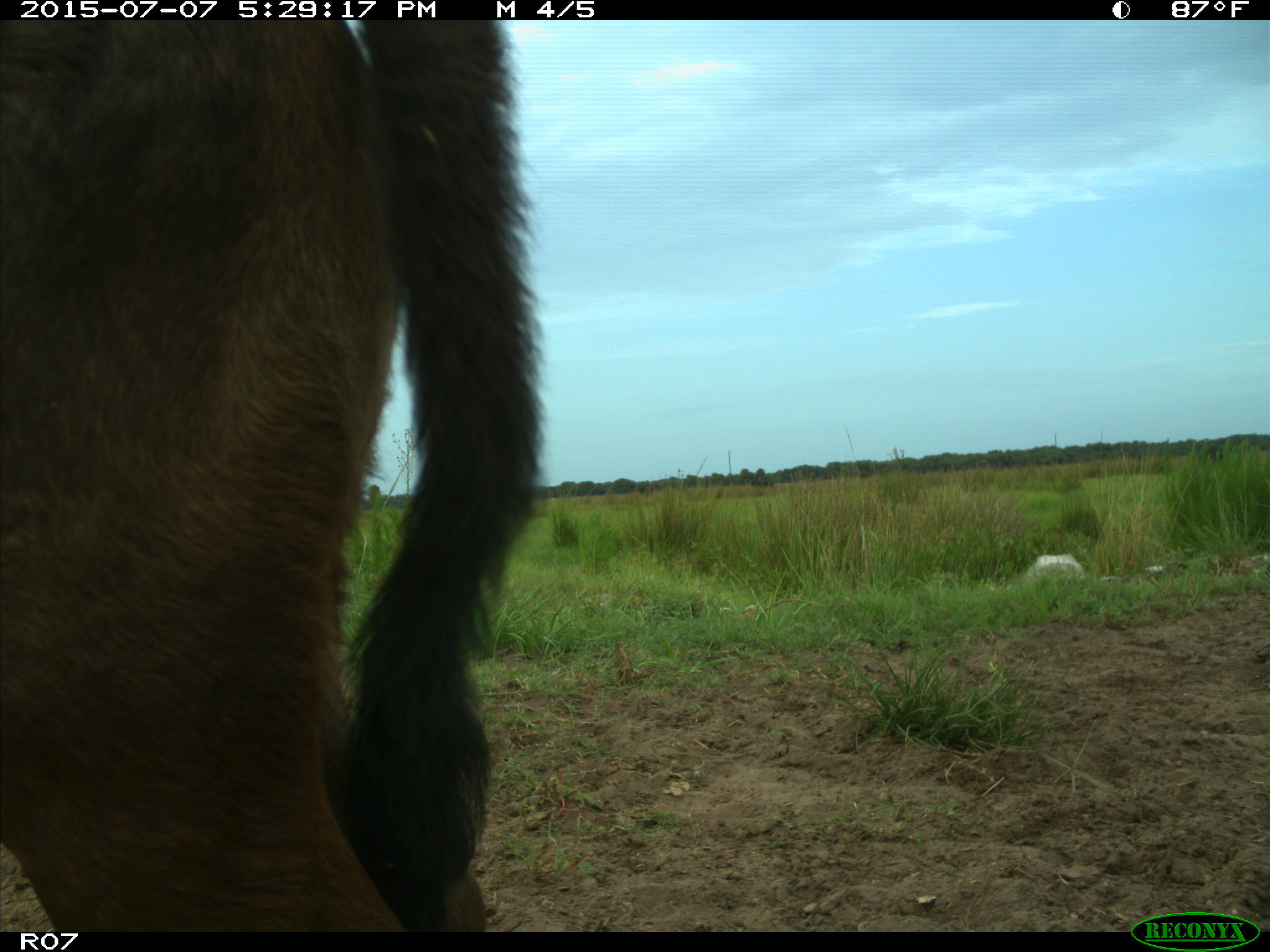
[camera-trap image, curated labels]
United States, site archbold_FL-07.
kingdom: Animalia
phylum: Chordata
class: Mammalia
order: Artiodactyla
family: Bovidae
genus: Bos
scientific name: Bos taurus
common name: domestic cow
Bos taurus (domestic cow).